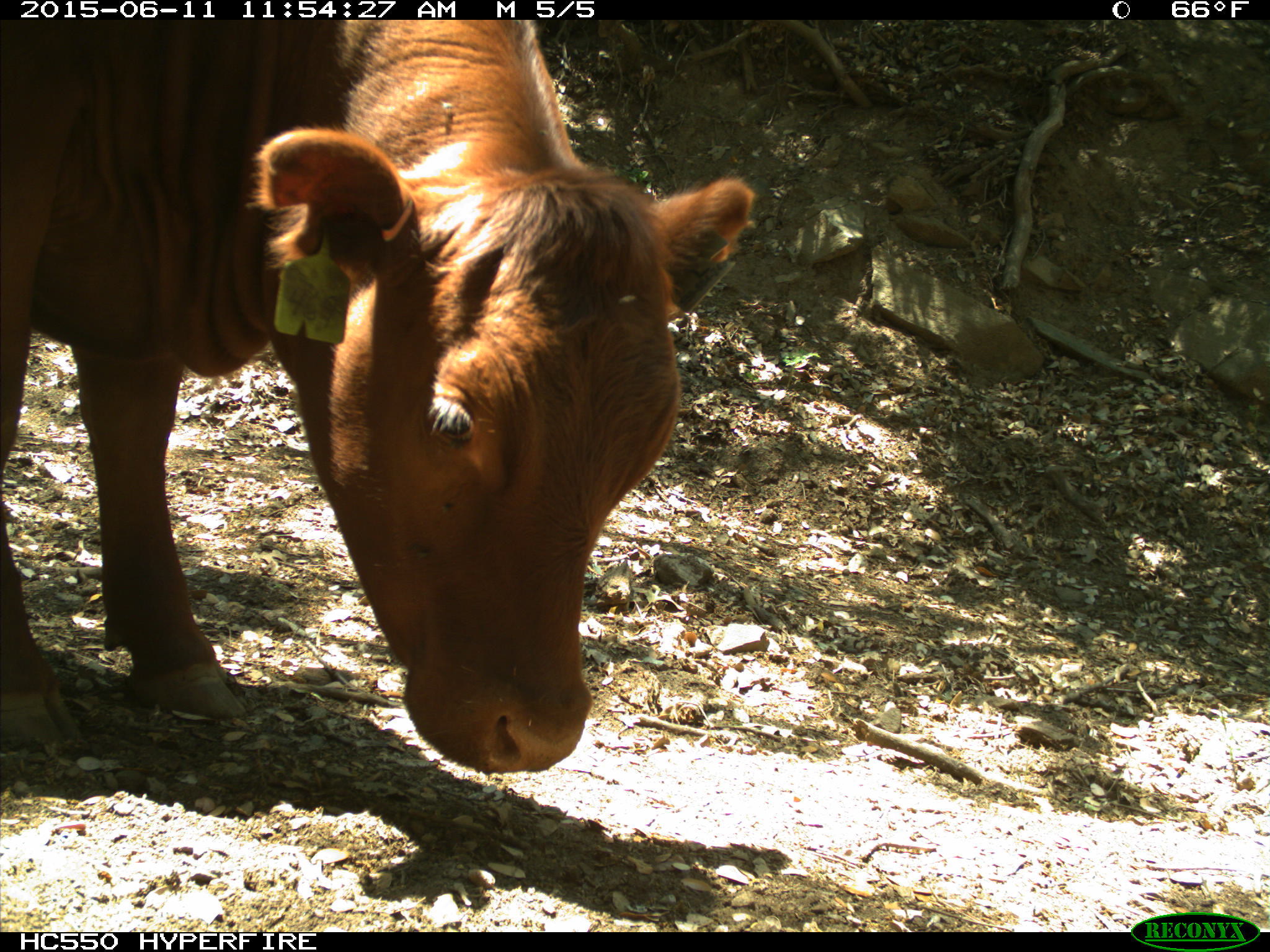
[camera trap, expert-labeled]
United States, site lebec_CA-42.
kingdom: Animalia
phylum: Chordata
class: Mammalia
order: Artiodactyla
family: Bovidae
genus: Bos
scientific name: Bos taurus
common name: domestic cow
Bos taurus (domestic cow).